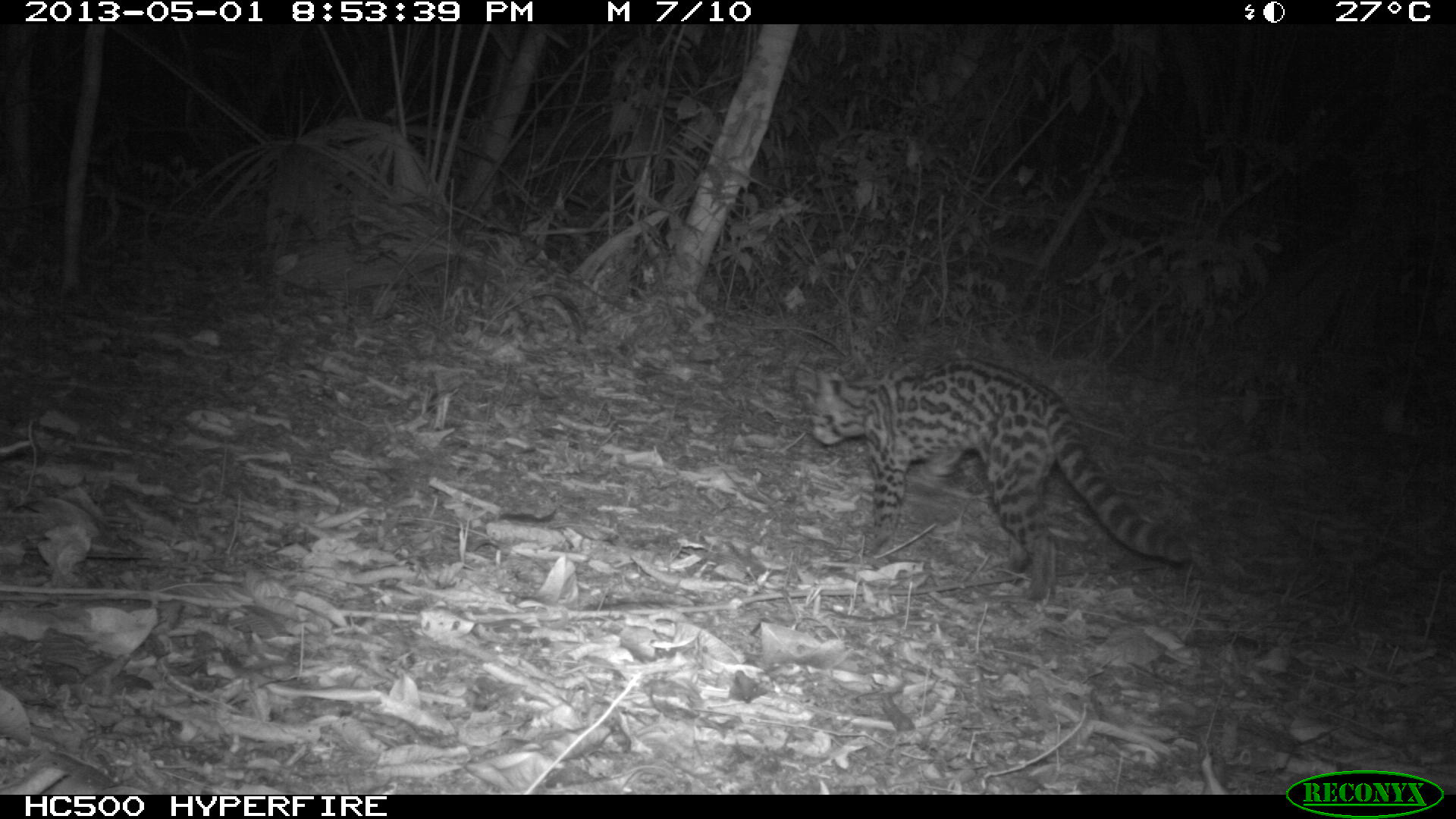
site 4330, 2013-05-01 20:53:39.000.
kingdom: Animalia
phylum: Chordata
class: Mammalia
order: Carnivora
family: Felidae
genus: Leopardus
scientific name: Leopardus wiedii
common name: margay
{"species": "Leopardus wiedii (margay)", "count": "1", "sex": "female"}